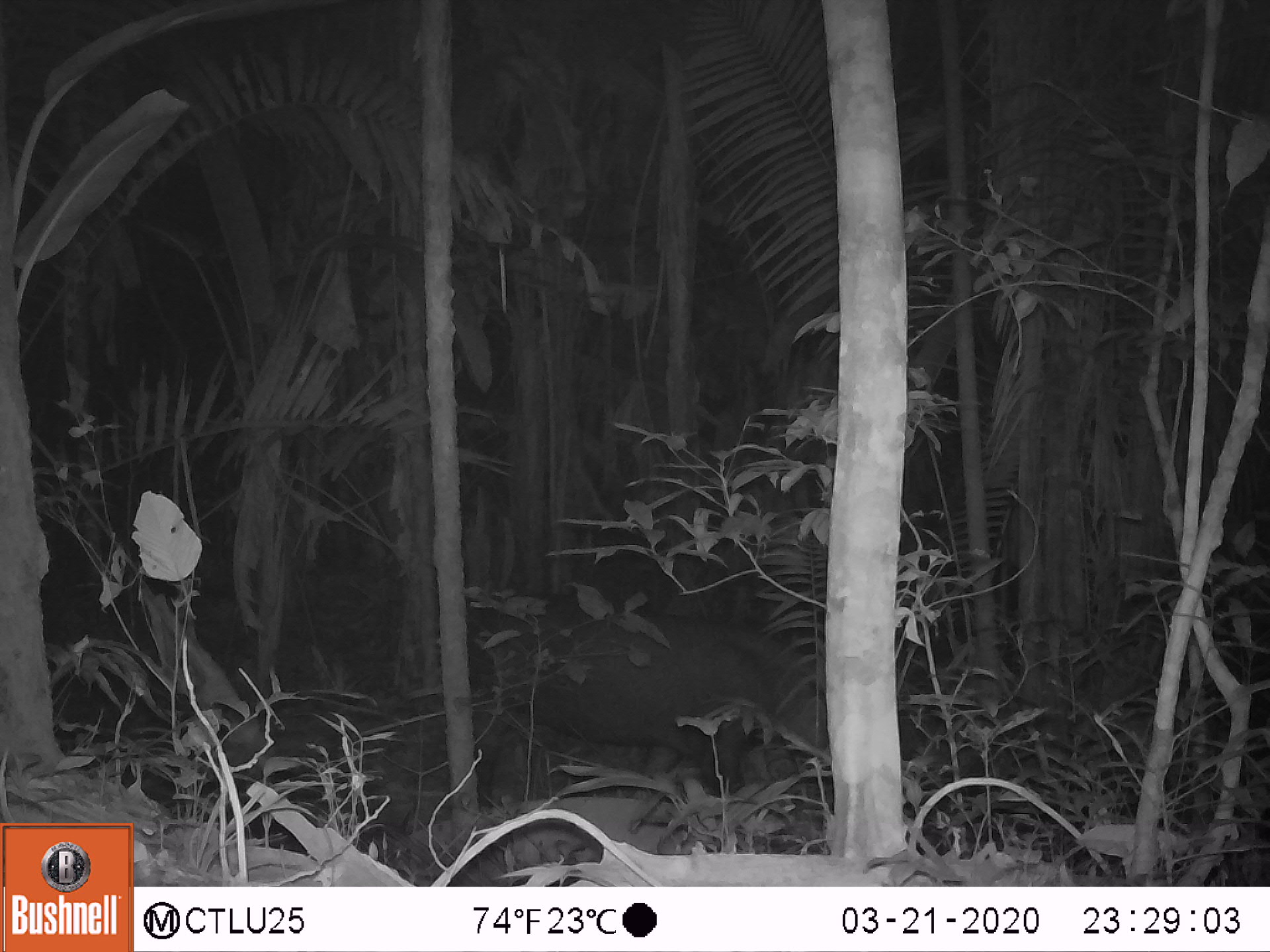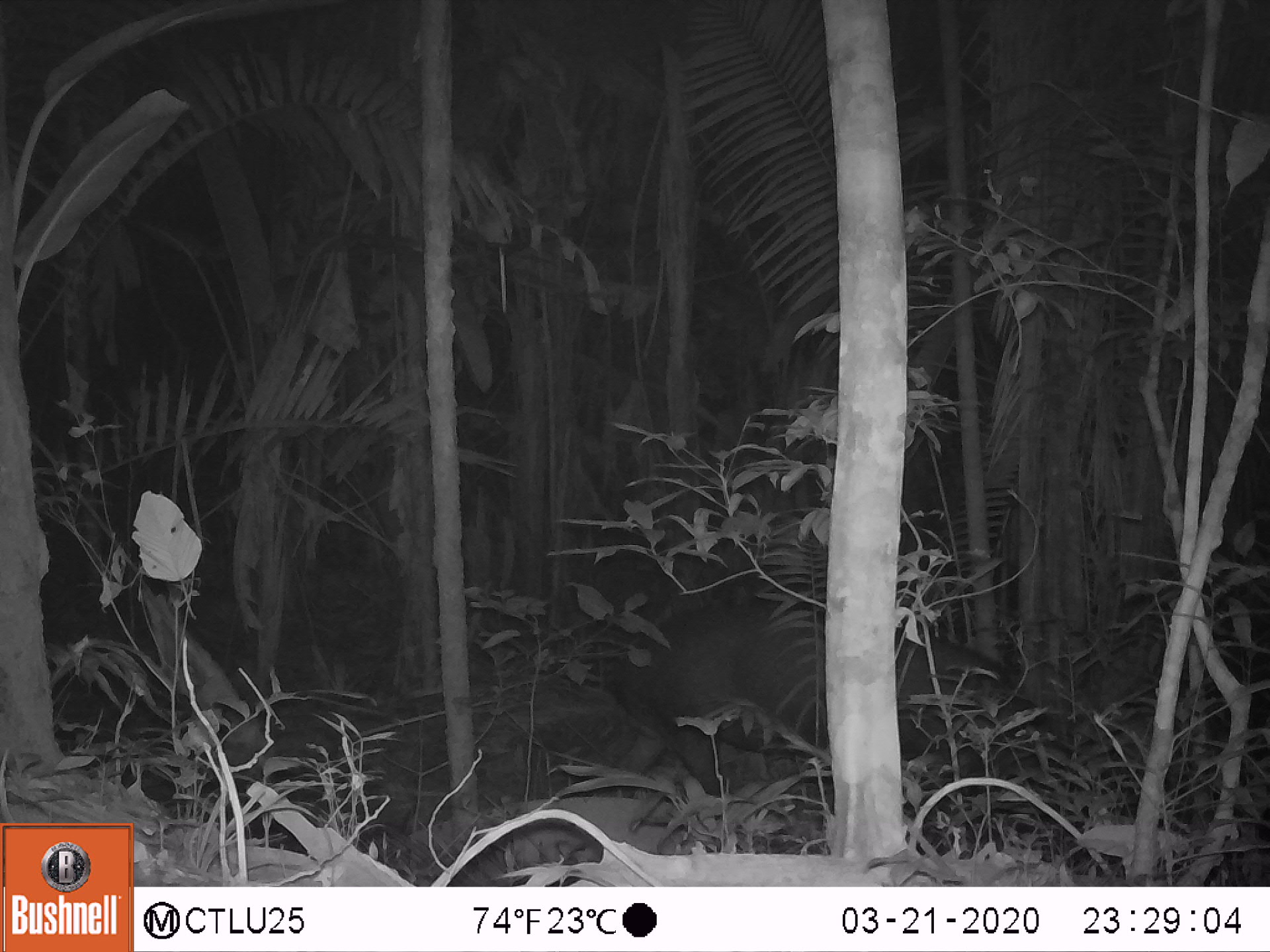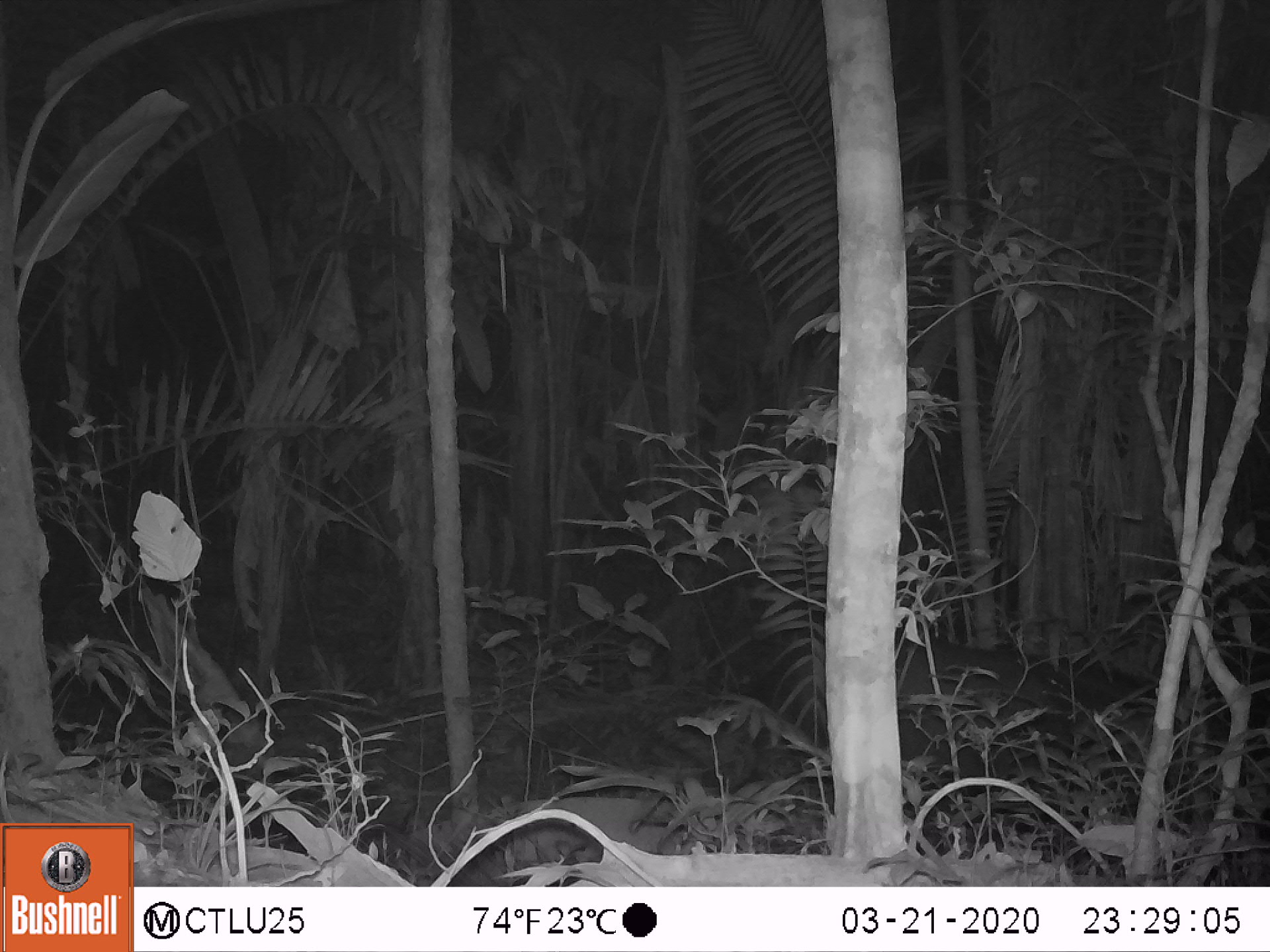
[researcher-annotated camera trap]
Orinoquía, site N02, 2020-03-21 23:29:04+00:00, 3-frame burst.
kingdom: Animalia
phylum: Chordata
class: Mammalia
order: Perissodactyla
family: Tapiridae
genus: Tapirus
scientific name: Tapirus terrestris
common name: lowland tapir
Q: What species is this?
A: Lowland tapir (Tapirus terrestris).